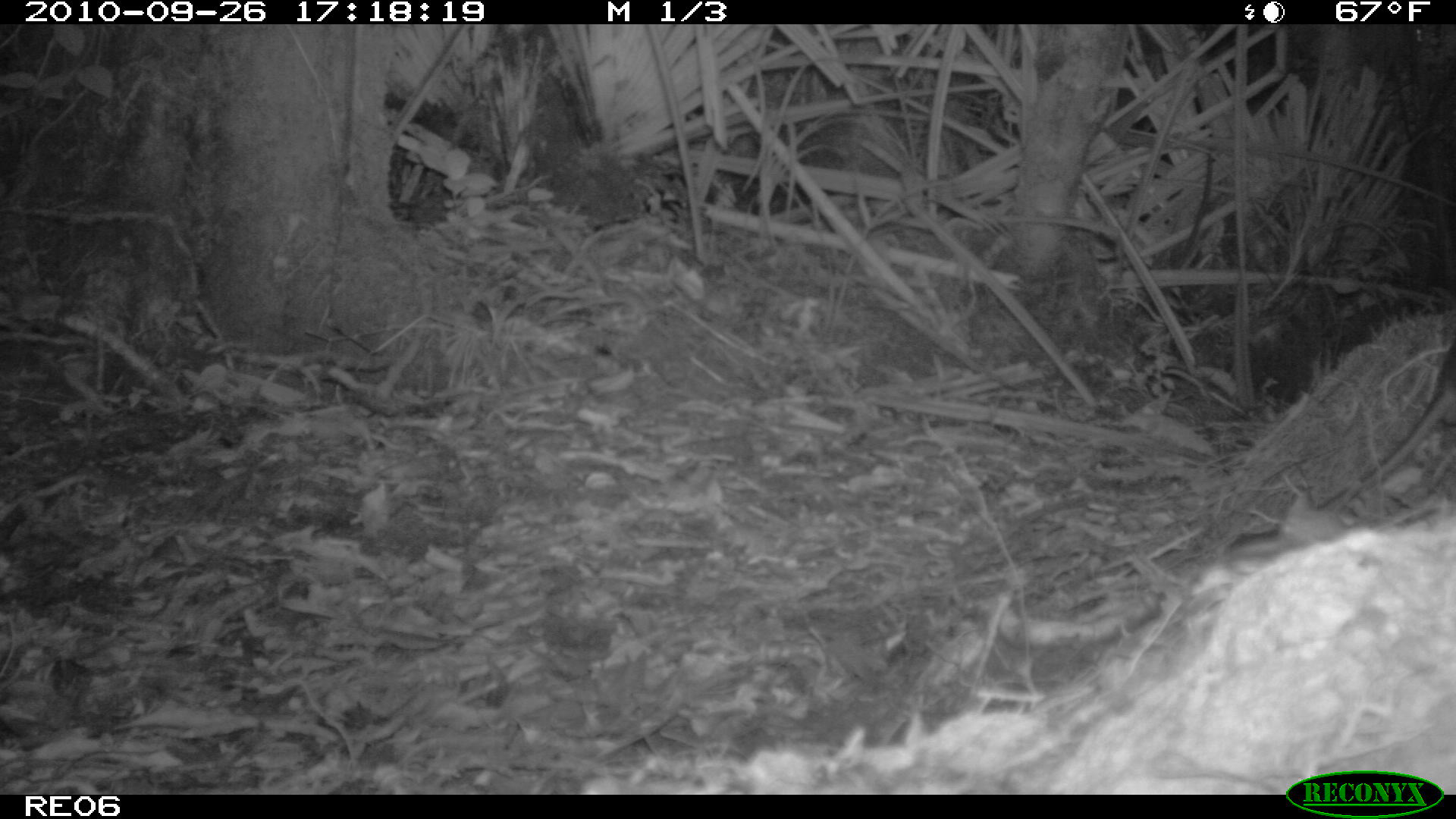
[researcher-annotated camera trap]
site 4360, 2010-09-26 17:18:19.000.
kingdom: Animalia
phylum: Chordata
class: Mammalia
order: Rodentia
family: Muridae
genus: Rattus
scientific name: Rattus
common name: rodent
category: unknown rat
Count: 1.